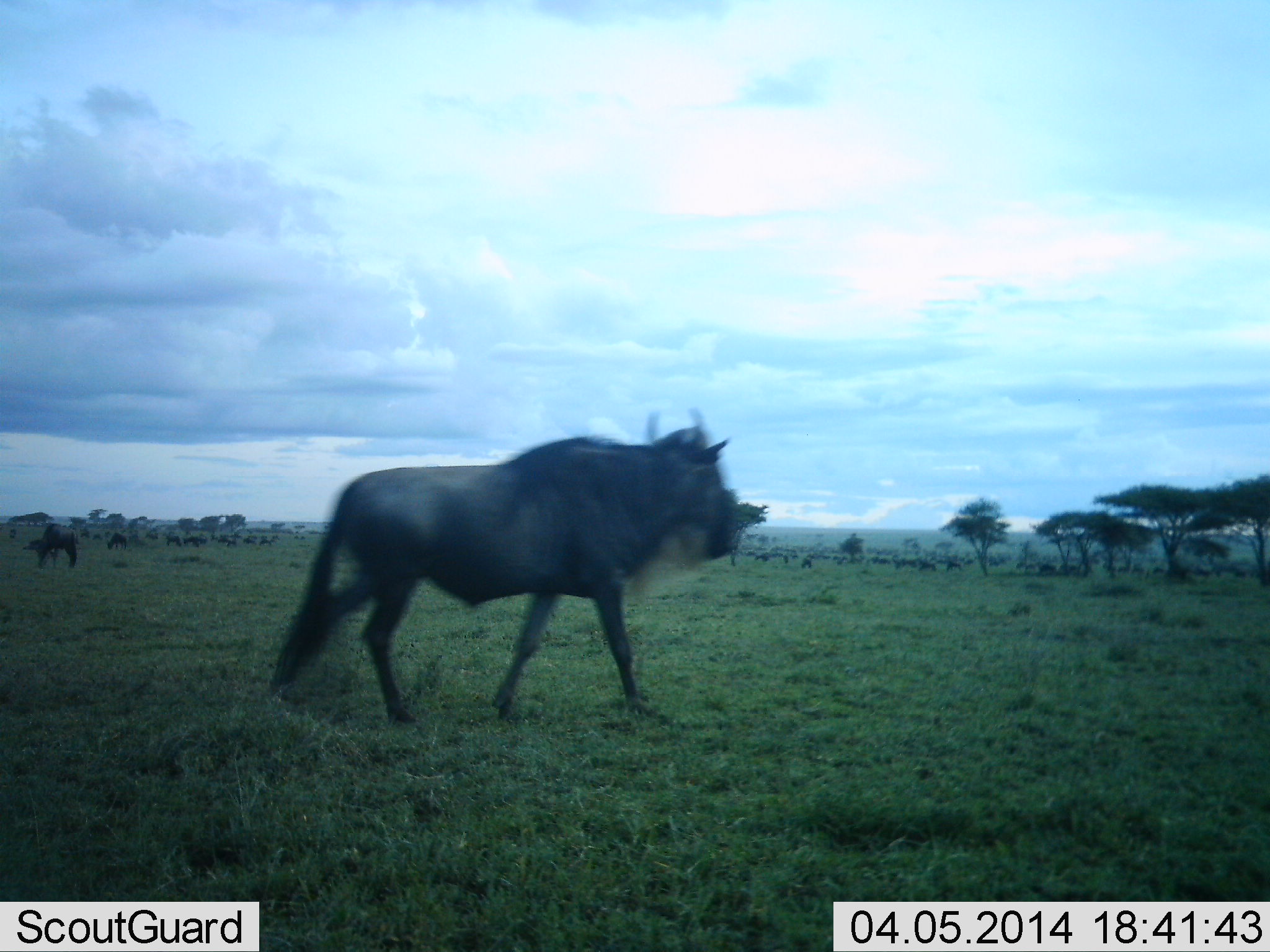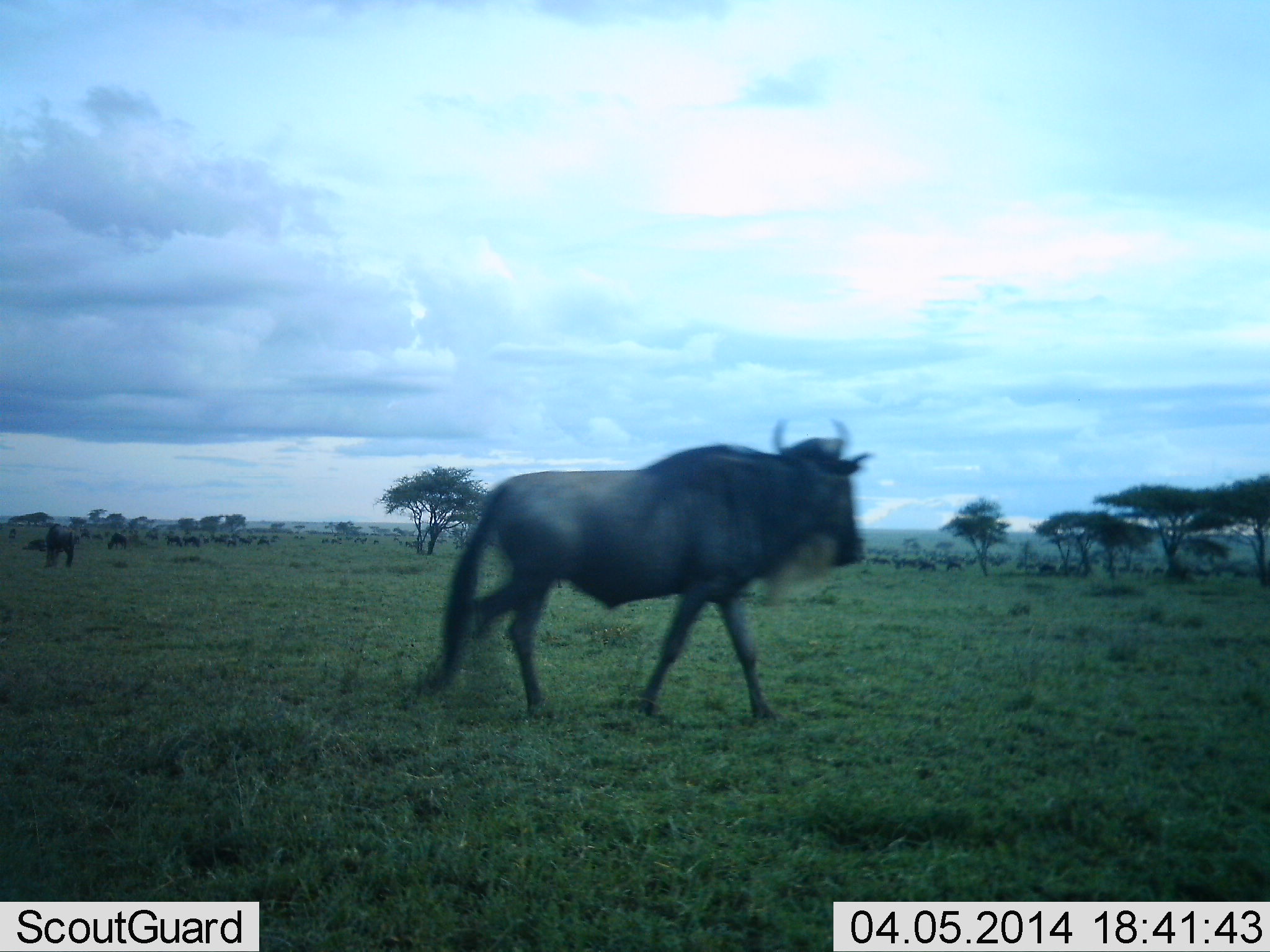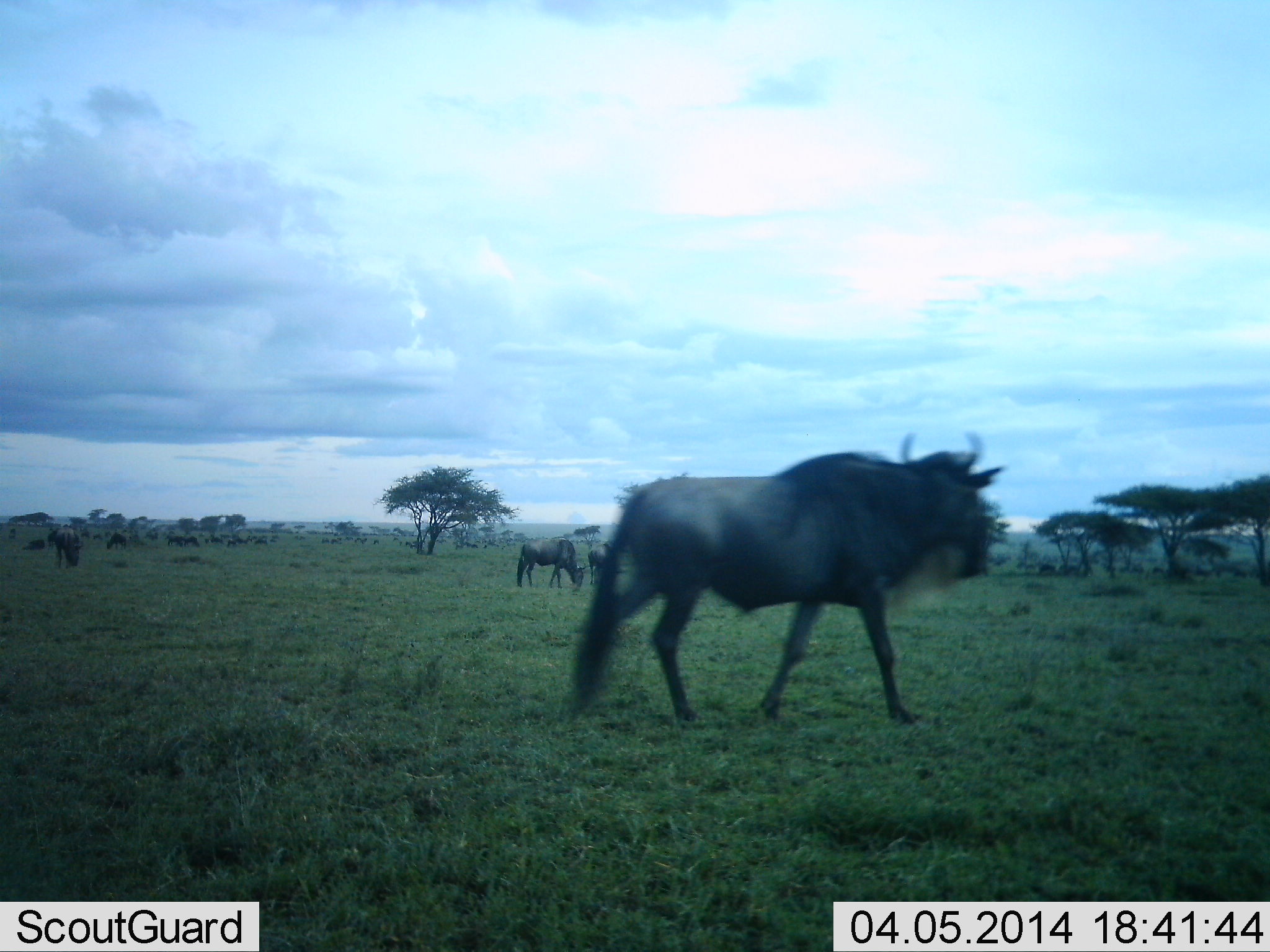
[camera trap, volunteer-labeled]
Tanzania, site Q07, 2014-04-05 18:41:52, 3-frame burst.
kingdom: Animalia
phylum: Chordata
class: Mammalia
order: Artiodactyla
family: Bovidae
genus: Connochaetes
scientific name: Connochaetes taurinus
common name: blue wildebeest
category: wildebeest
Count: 11-50.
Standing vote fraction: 27%.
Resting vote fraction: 8%.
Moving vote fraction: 96%.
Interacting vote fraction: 0%.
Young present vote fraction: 0%.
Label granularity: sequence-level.